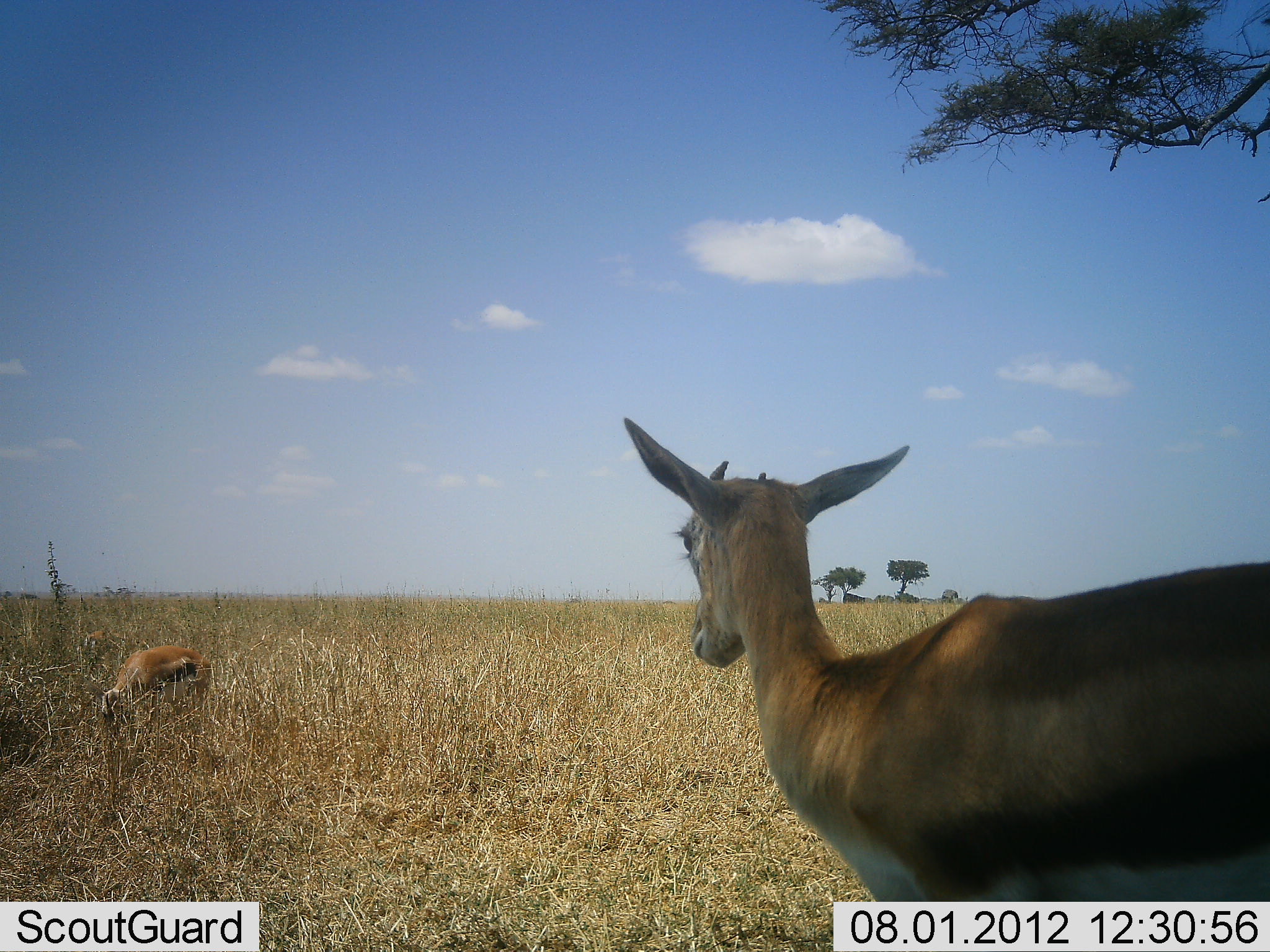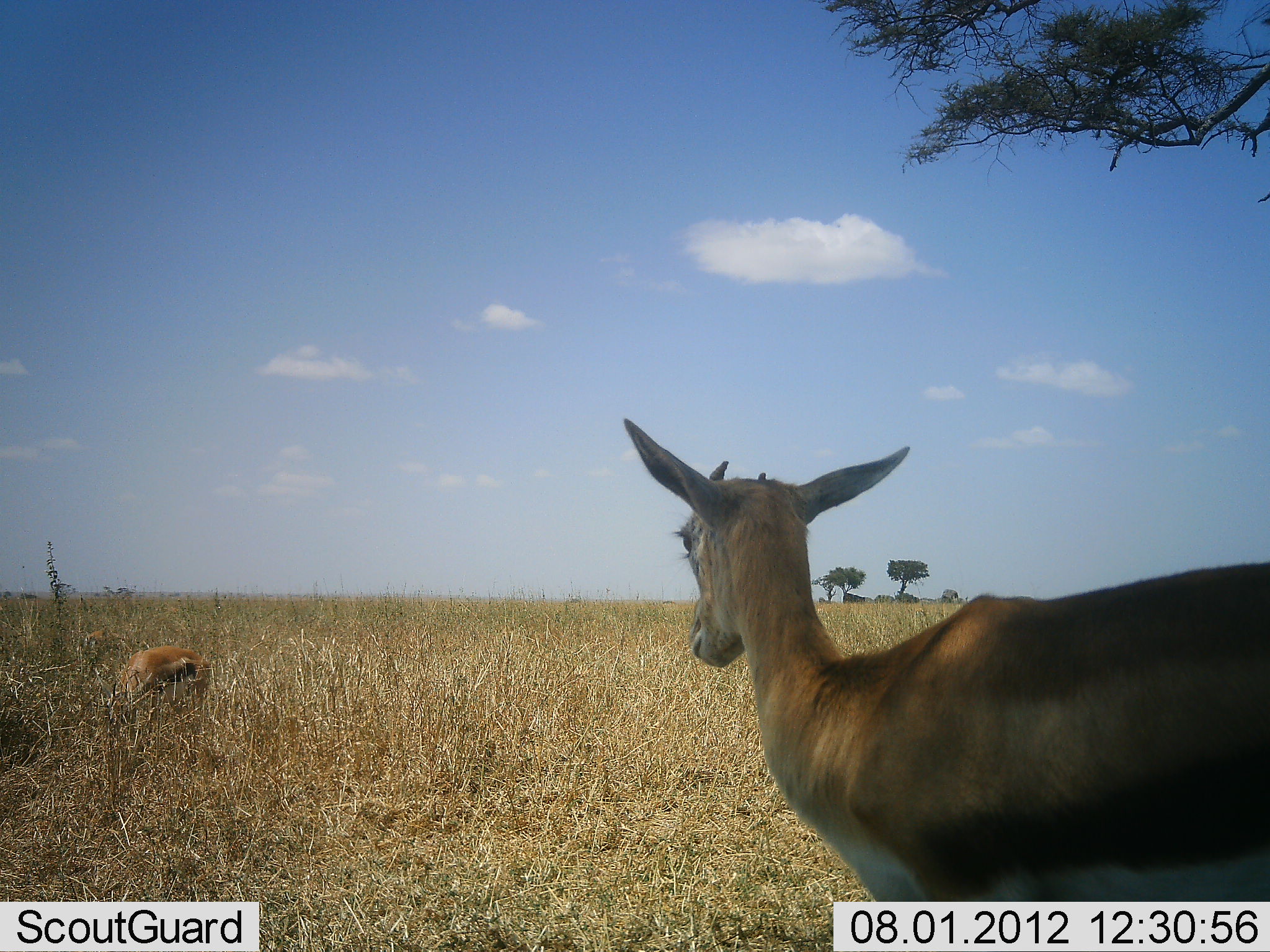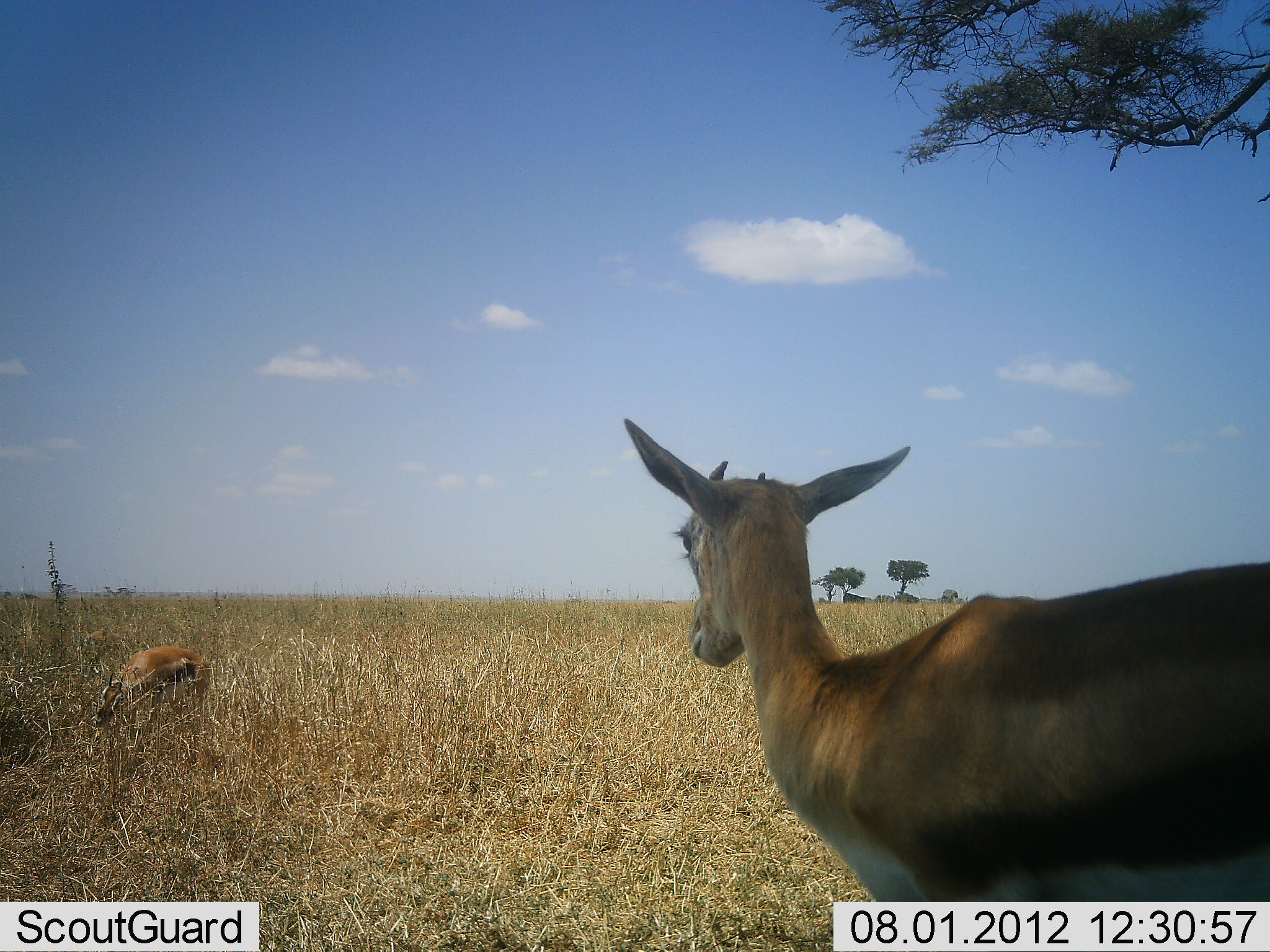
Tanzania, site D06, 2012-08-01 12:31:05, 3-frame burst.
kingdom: Animalia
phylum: Chordata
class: Mammalia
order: Artiodactyla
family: Bovidae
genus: Eudorcas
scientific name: Eudorcas thomsonii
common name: thomson's gazelle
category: gazellethomsons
Gazellethomsons (thomson's gazelle) (Eudorcas thomsonii), count 2. Behavior (volunteer vote fractions): standing 90%, resting 10%, moving 10%, interacting 0%. Young present (vote fraction): 10%. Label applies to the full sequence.